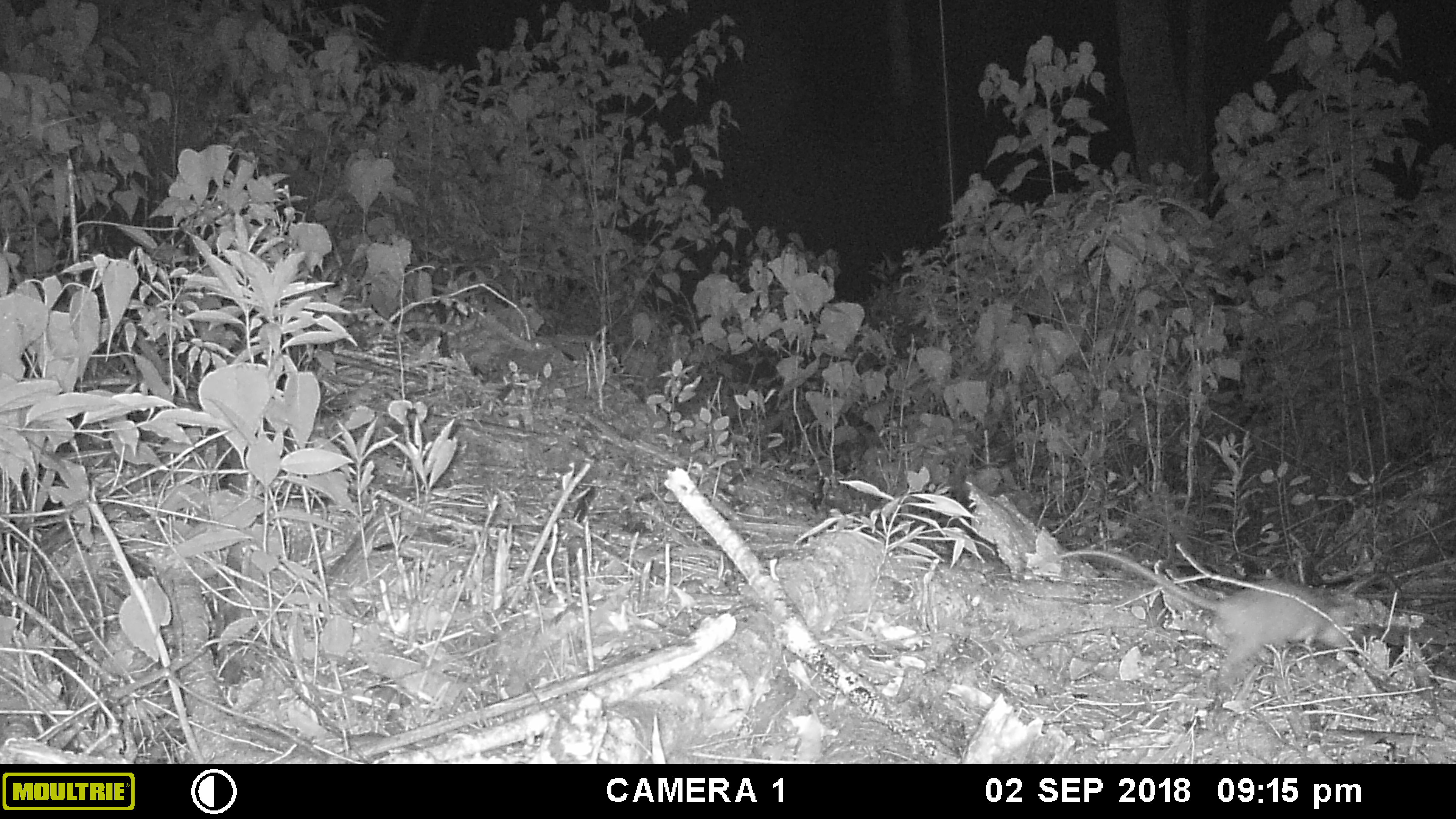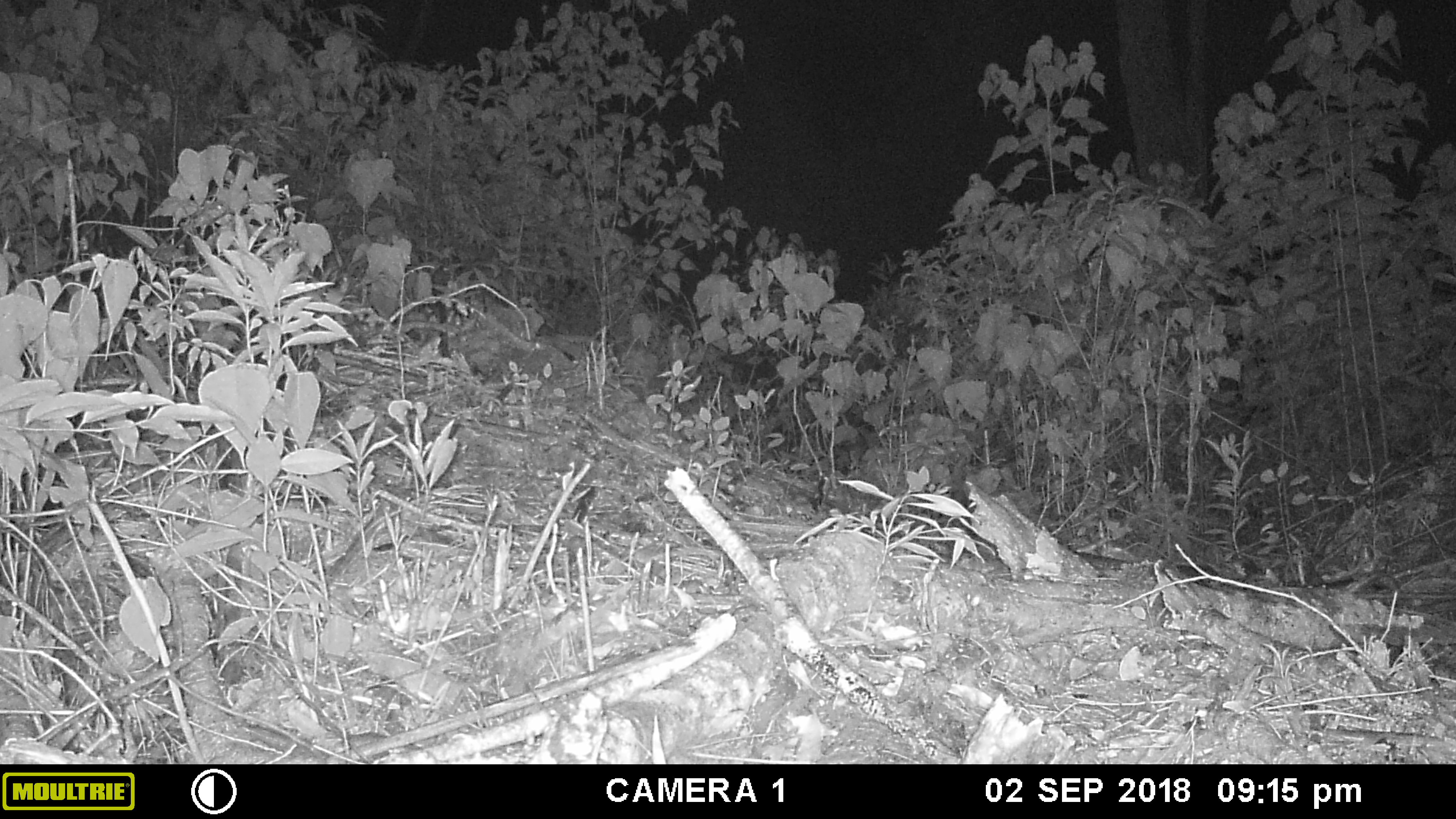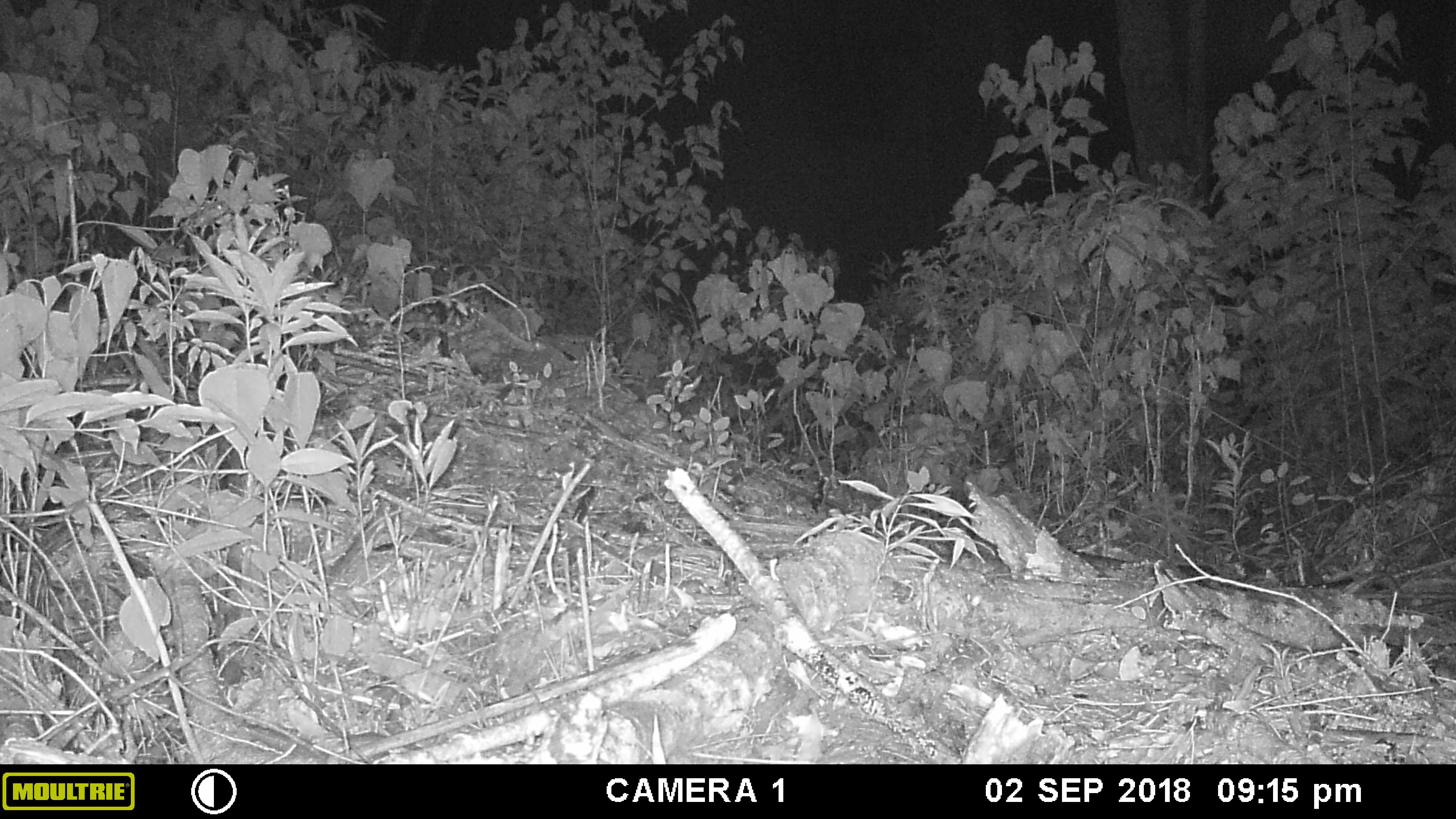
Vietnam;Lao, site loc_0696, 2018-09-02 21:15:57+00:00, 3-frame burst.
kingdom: Animalia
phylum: Chordata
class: Mammalia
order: Rodentia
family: Muridae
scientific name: Muridae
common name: old-world mice and rats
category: unidentified murid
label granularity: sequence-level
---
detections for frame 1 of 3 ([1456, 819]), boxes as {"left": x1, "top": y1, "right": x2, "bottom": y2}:
unidentified murid: {"left": 1055, "top": 548, "right": 1357, "bottom": 682}